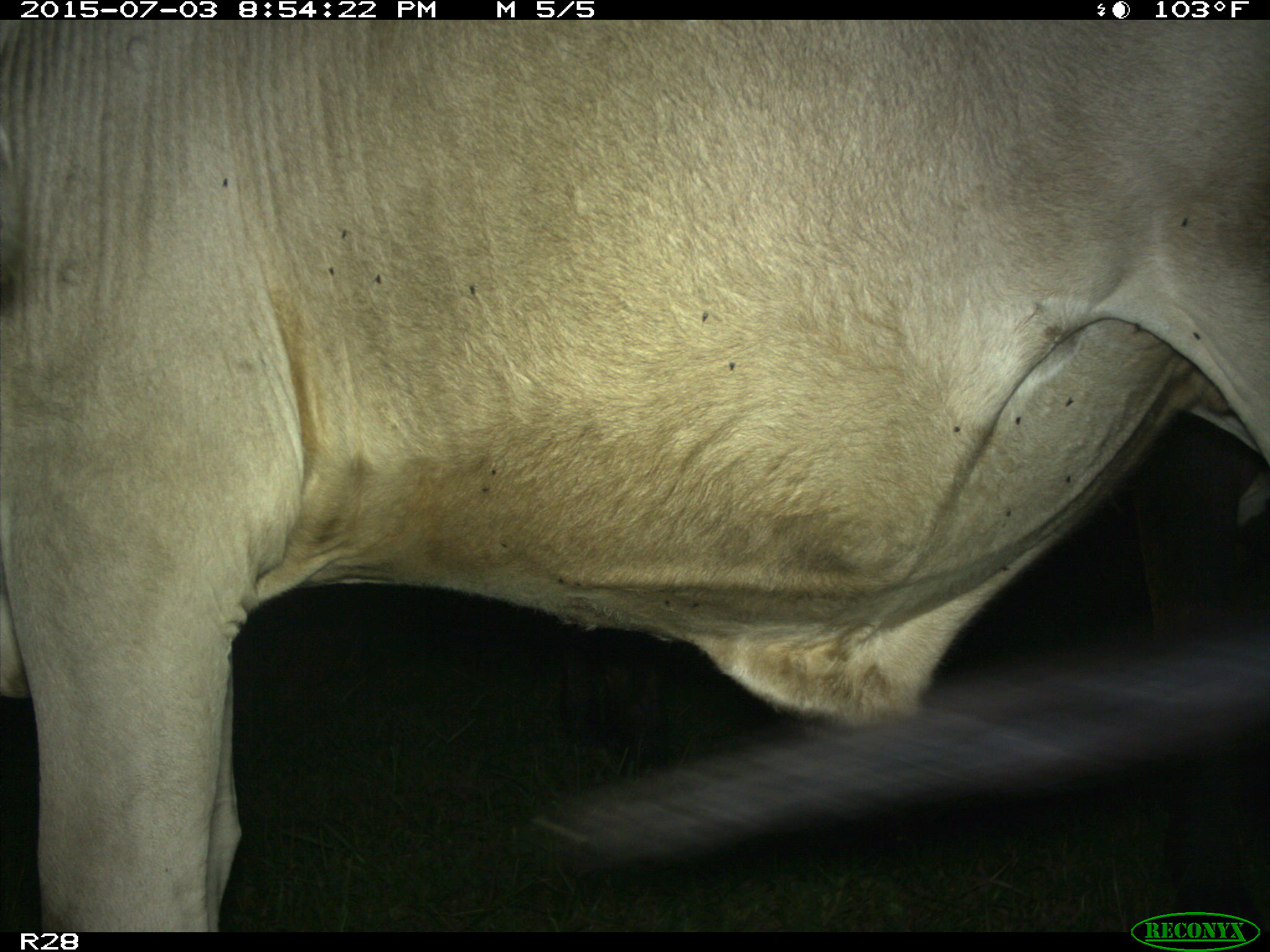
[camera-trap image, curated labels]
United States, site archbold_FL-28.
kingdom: Animalia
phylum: Chordata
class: Mammalia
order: Artiodactyla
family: Bovidae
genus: Bos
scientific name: Bos taurus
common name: domestic cow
Bos taurus (domestic cow).